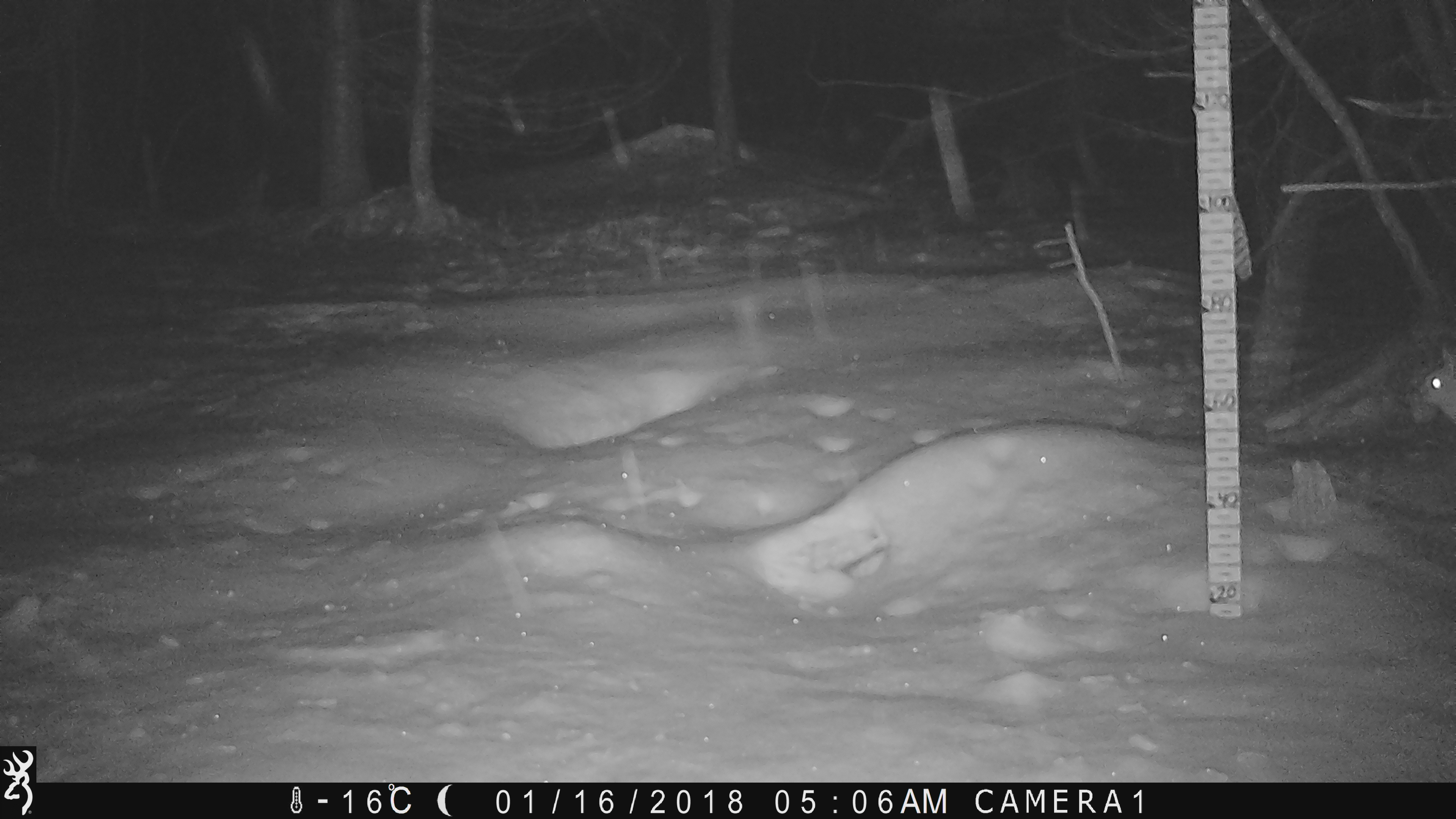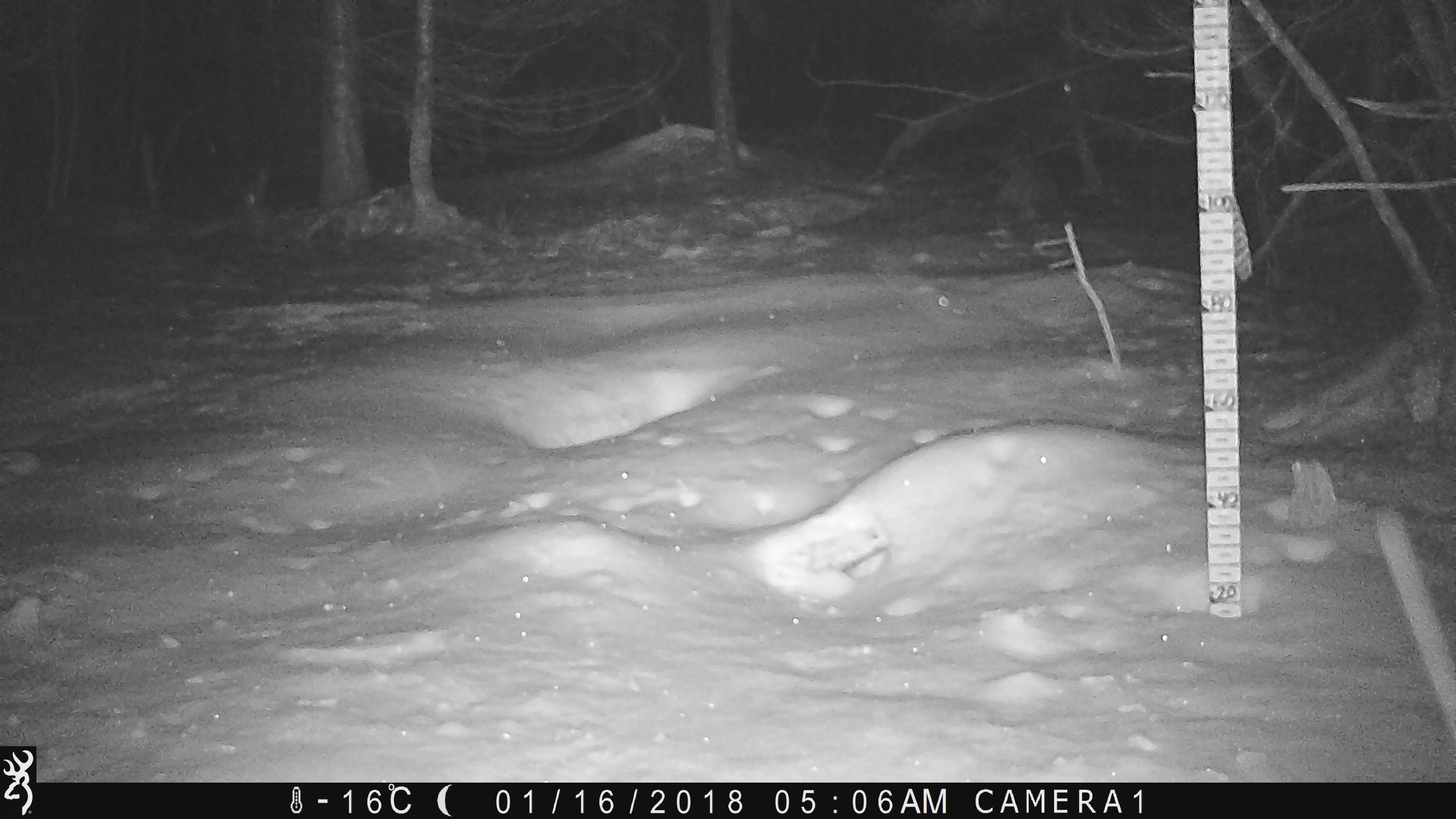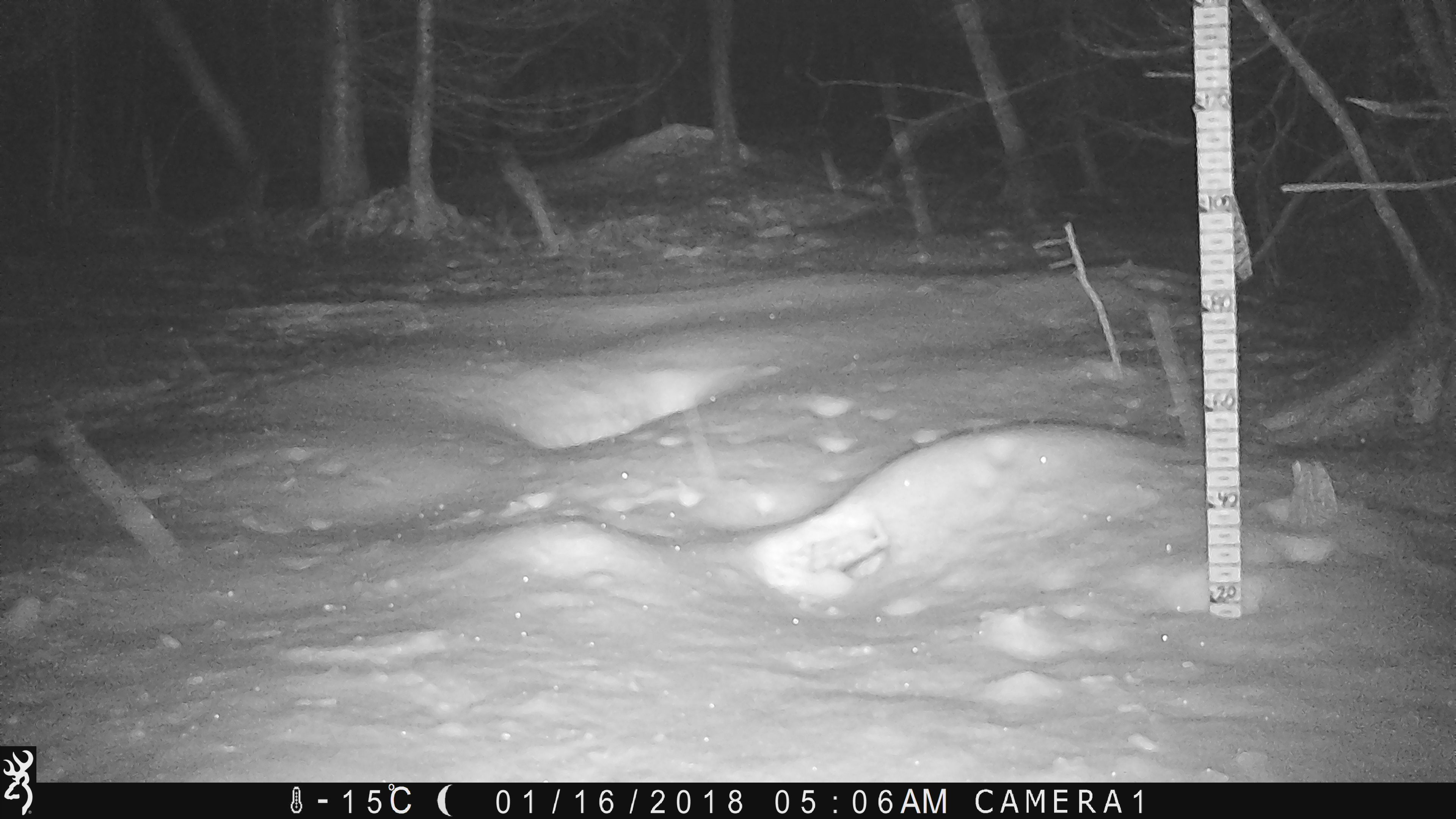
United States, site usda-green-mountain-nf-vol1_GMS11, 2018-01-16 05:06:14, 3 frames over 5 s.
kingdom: Animalia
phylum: Chordata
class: Mammalia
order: Lagomorpha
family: Leporidae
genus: Lepus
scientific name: Lepus americanus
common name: snowshoe hare